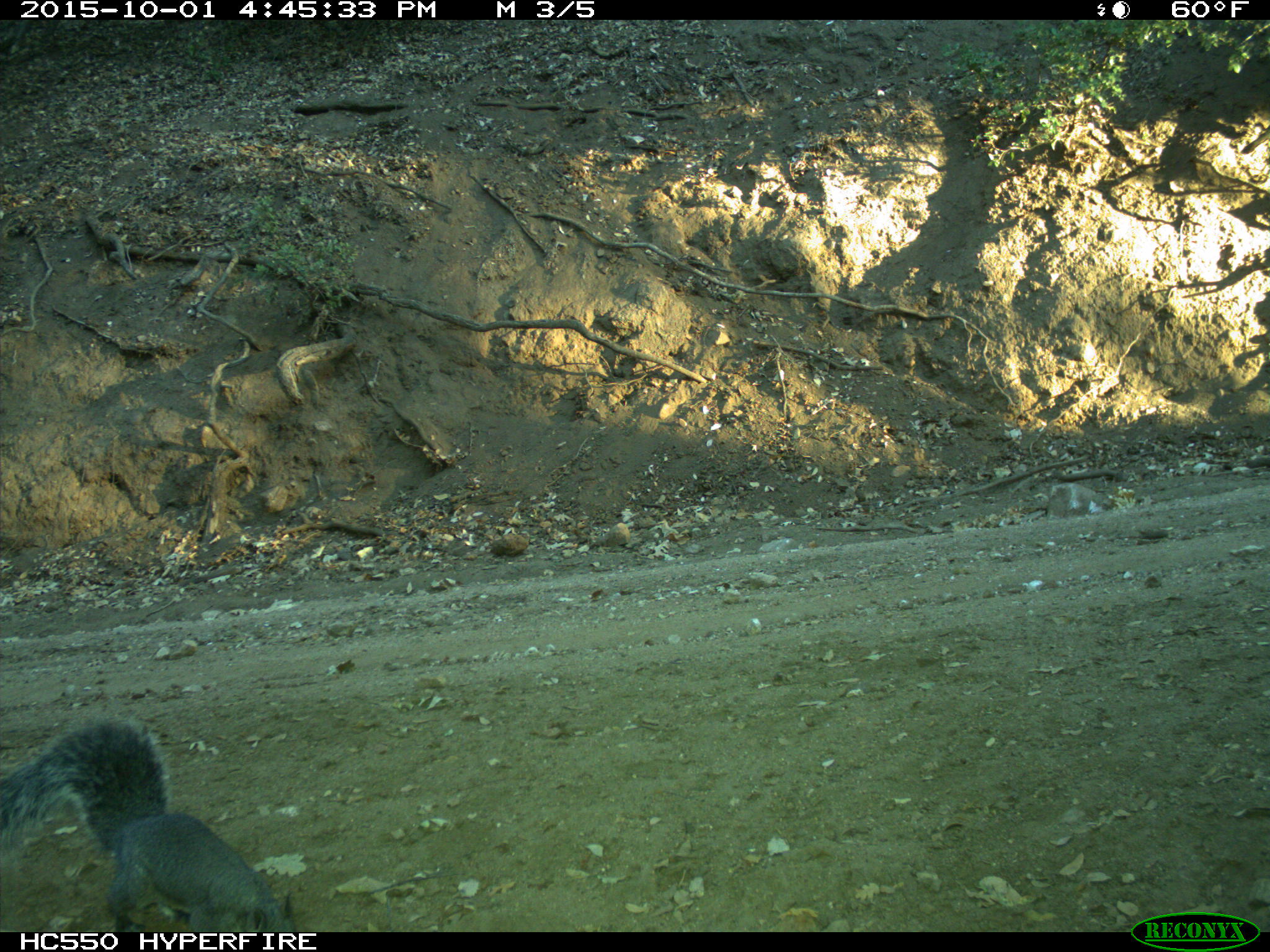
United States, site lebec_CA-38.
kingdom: Animalia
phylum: Chordata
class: Mammalia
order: Rodentia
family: Sciuridae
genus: Sciurus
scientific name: Sciurus carolinensis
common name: eastern gray squirrel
Sciurus carolinensis (eastern gray squirrel).